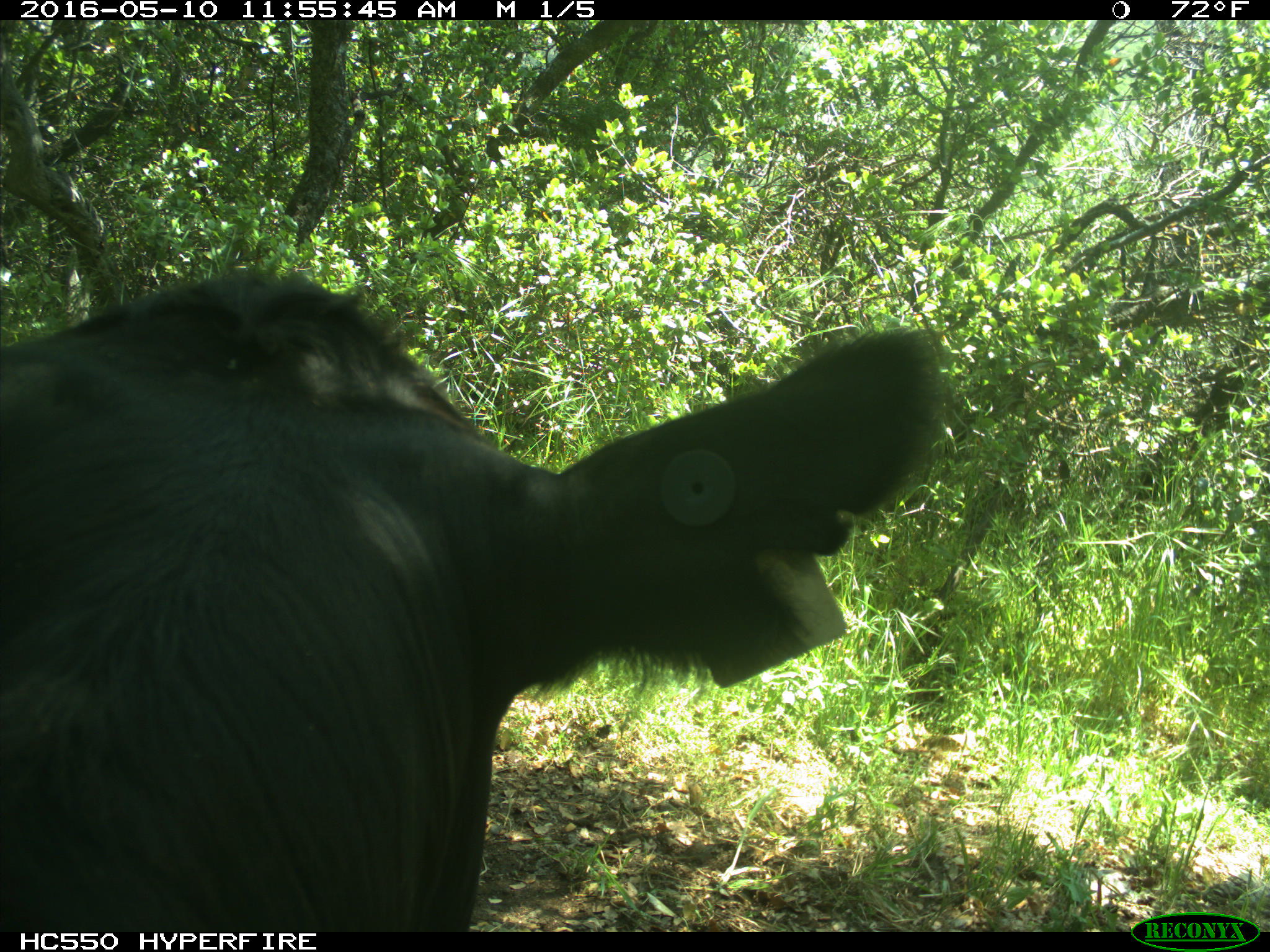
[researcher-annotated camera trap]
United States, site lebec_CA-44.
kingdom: Animalia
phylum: Chordata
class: Mammalia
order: Artiodactyla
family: Bovidae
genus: Bos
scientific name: Bos taurus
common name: domestic cow